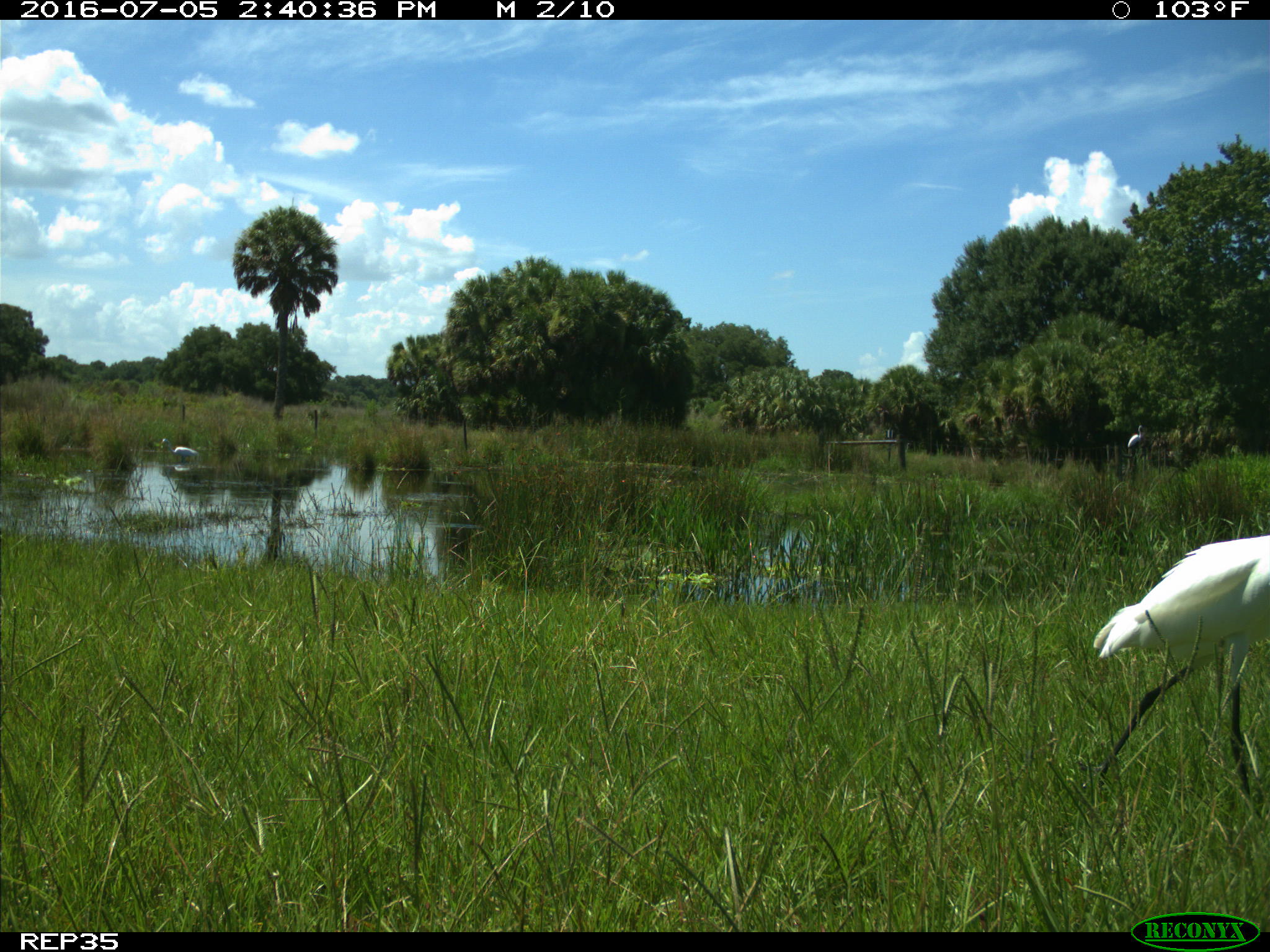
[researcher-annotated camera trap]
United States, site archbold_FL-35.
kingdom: Animalia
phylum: Chordata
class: Aves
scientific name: Aves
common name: birds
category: unidentified bird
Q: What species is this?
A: Unidentified bird (birds) (Aves).